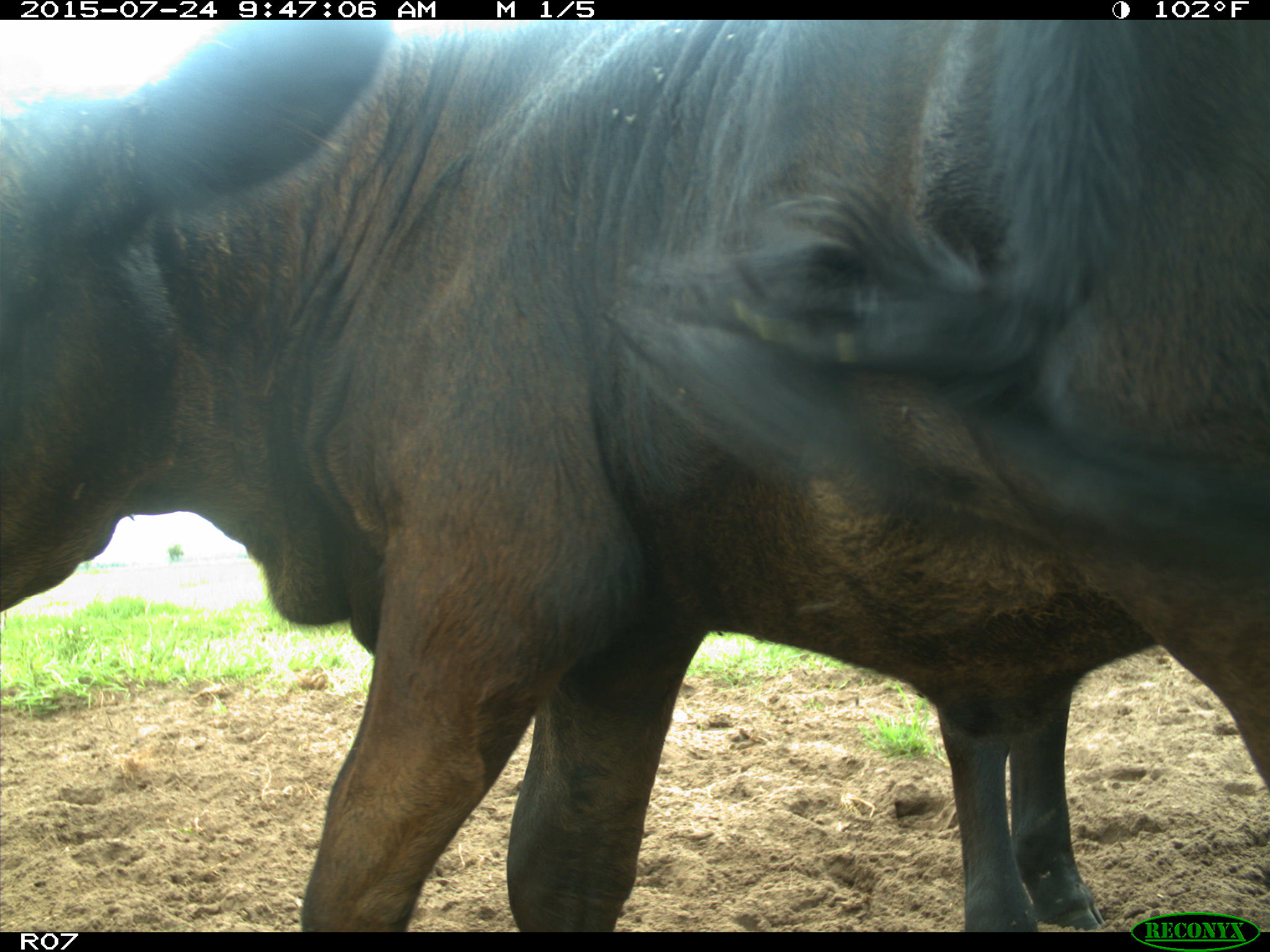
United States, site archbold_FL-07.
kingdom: Animalia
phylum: Chordata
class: Mammalia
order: Artiodactyla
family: Bovidae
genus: Bos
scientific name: Bos taurus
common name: domestic cow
Bos taurus (domestic cow).